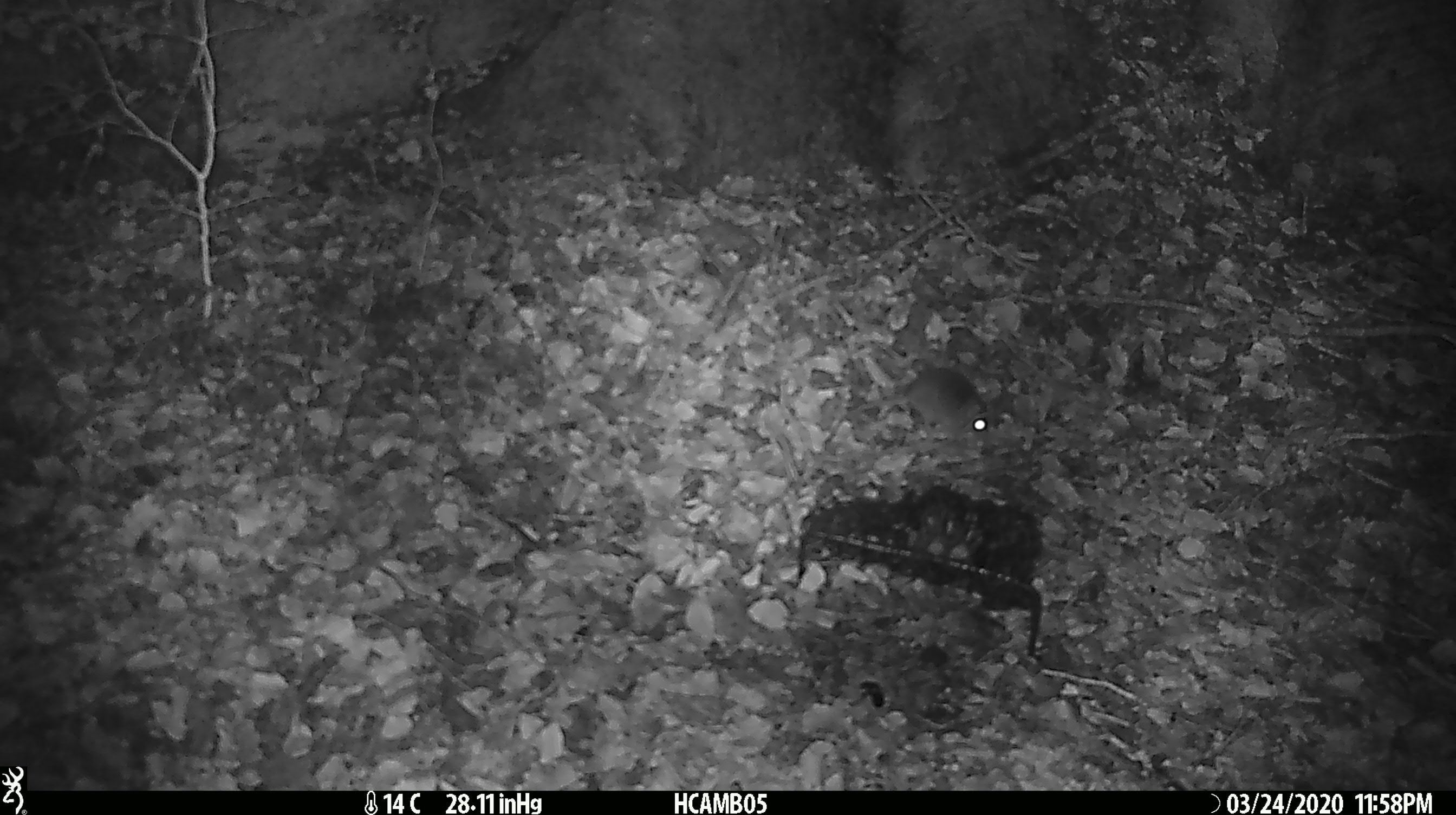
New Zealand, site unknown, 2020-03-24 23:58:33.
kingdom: Animalia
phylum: Chordata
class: Mammalia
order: Rodentia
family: Muridae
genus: Mus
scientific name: Mus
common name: mouse